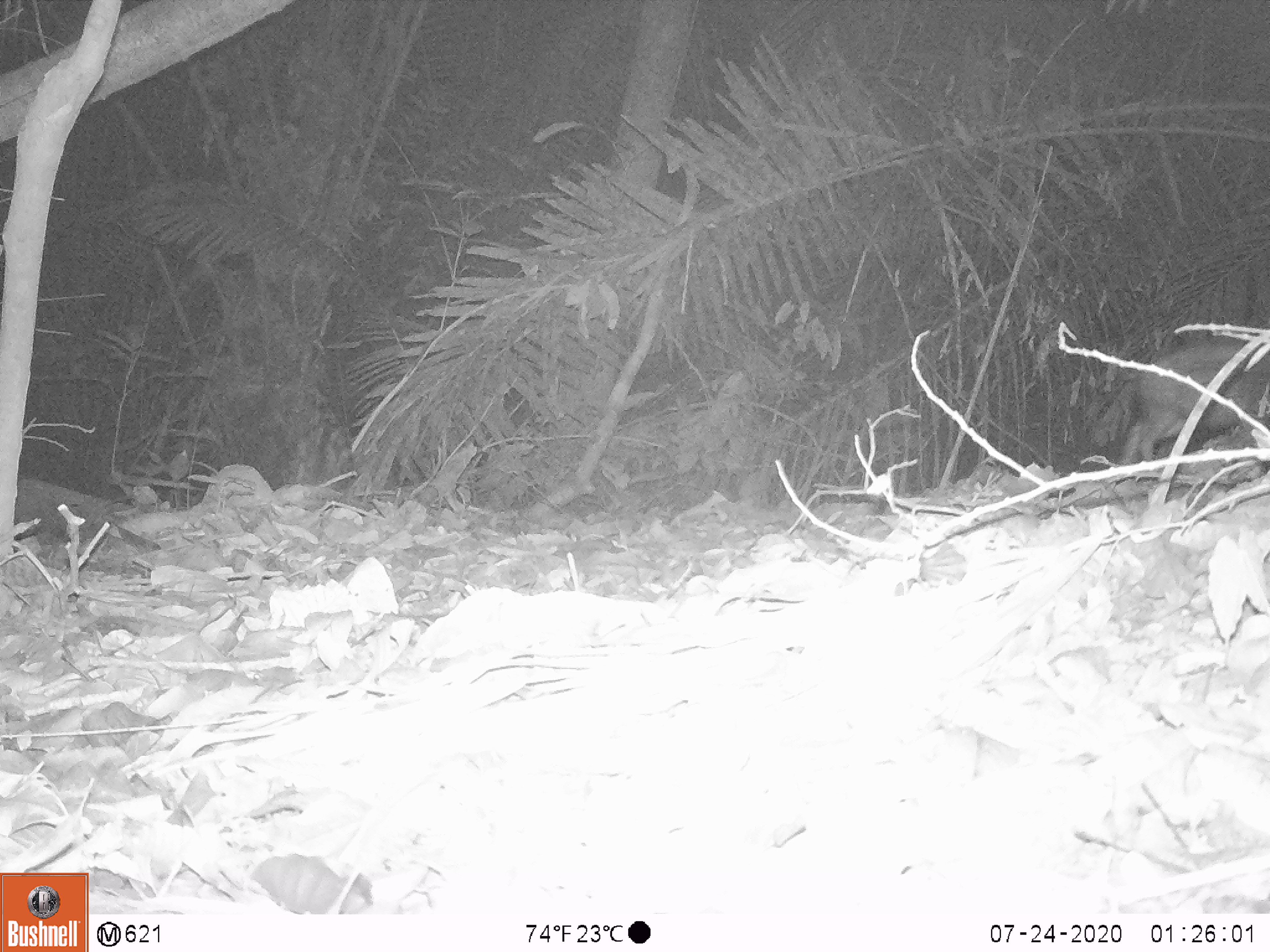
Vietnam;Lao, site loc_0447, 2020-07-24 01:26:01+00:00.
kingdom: Animalia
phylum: Chordata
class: Mammalia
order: Artiodactyla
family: Suidae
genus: Sus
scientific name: Sus scrofa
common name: eurasian wild pig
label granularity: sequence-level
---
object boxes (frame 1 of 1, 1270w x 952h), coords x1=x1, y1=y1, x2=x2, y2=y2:
eurasian wild pig: x1=1120, y1=340, x2=1270, y2=458